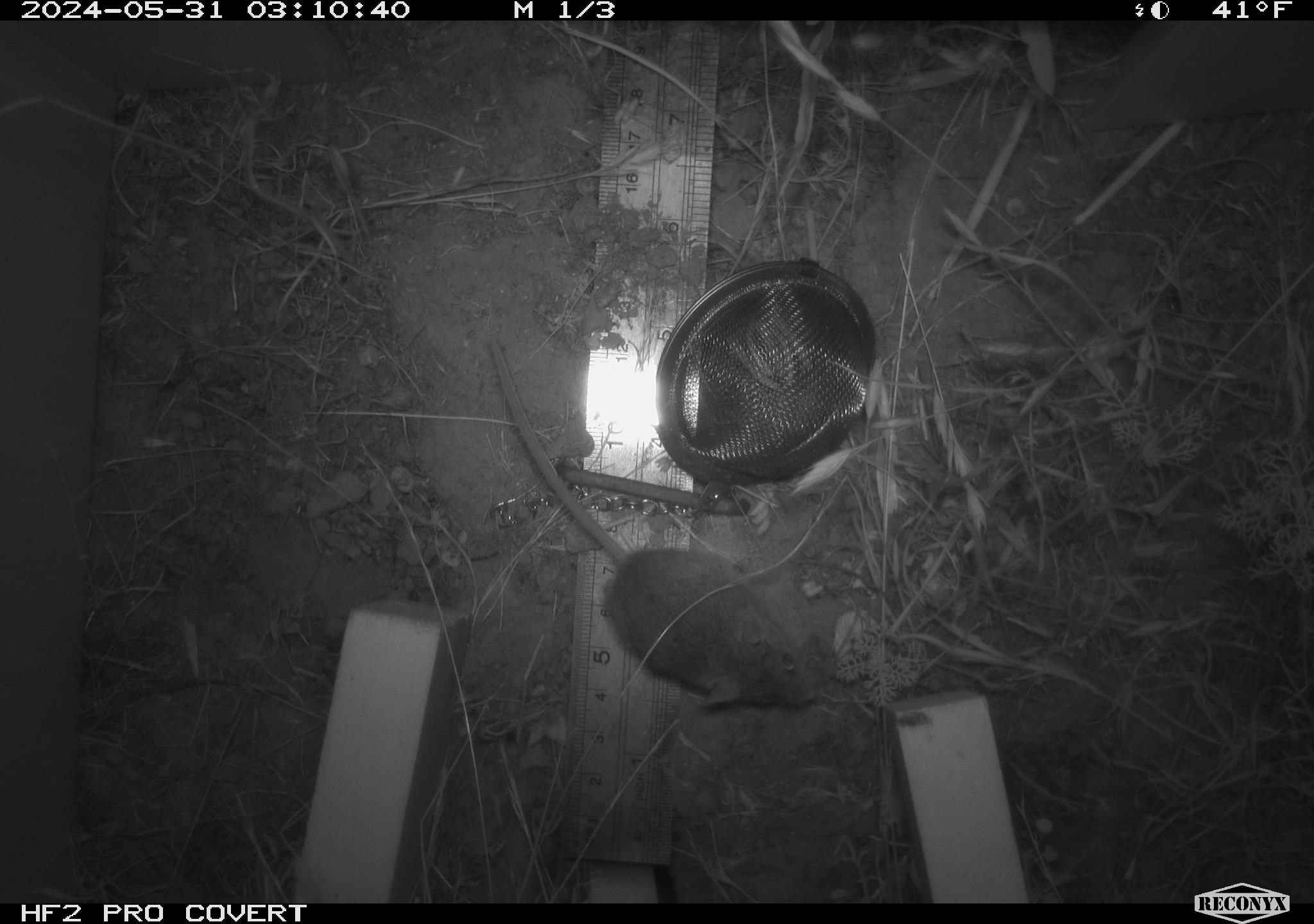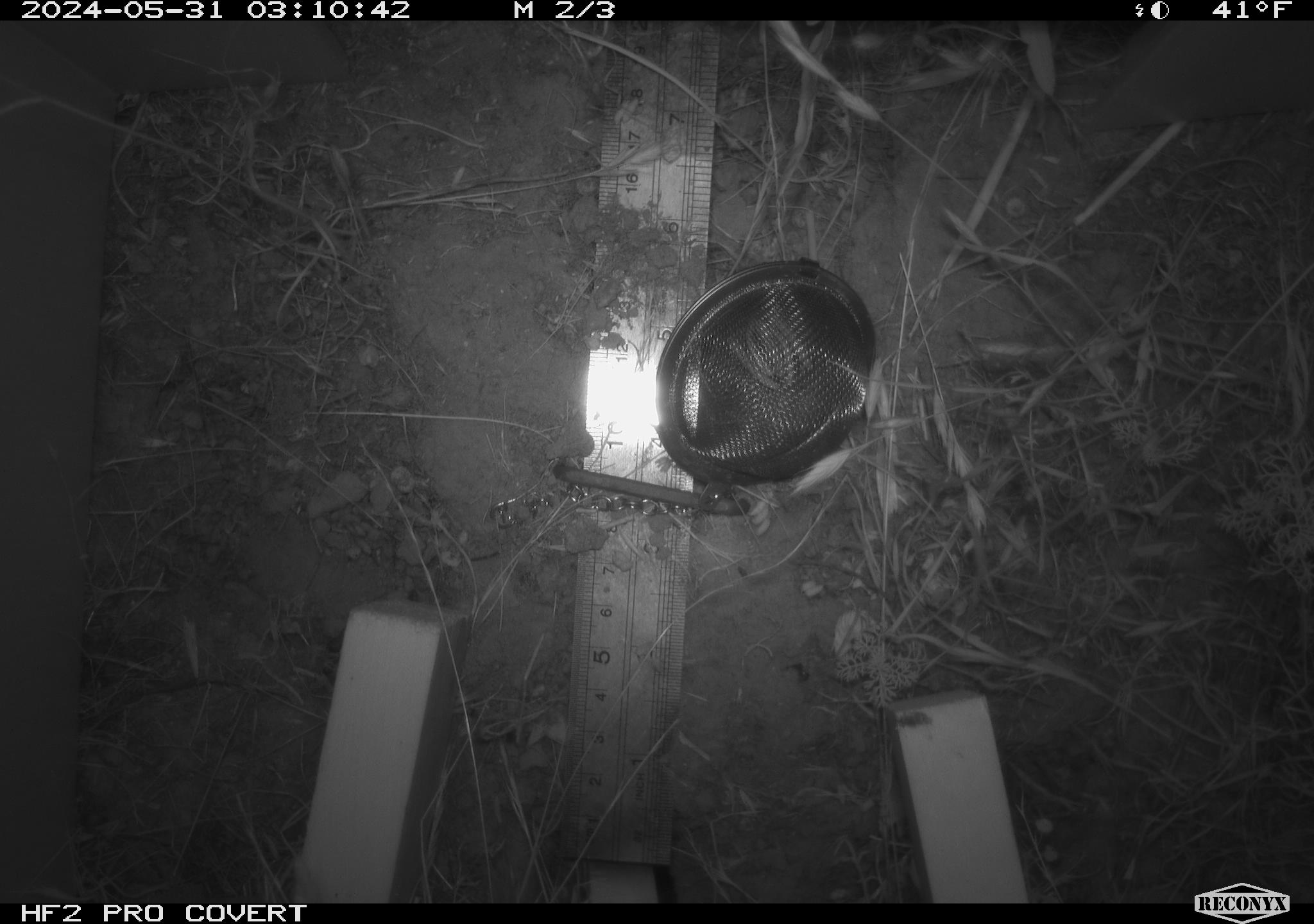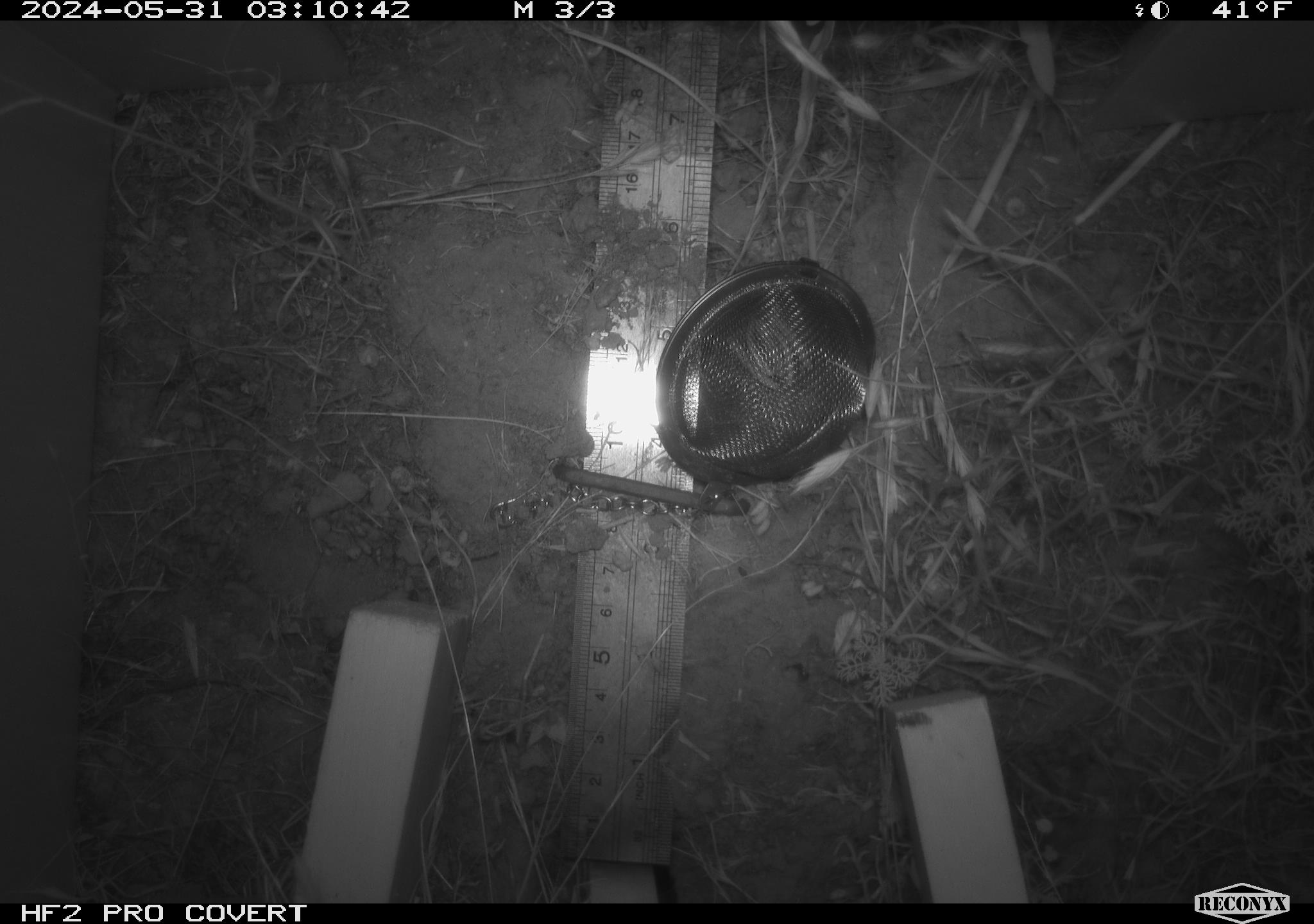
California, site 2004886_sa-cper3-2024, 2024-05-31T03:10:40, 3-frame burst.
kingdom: Animalia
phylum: Chordata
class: Mammalia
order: Rodentia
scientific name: Rodentia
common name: rodent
Rodent (Rodentia).